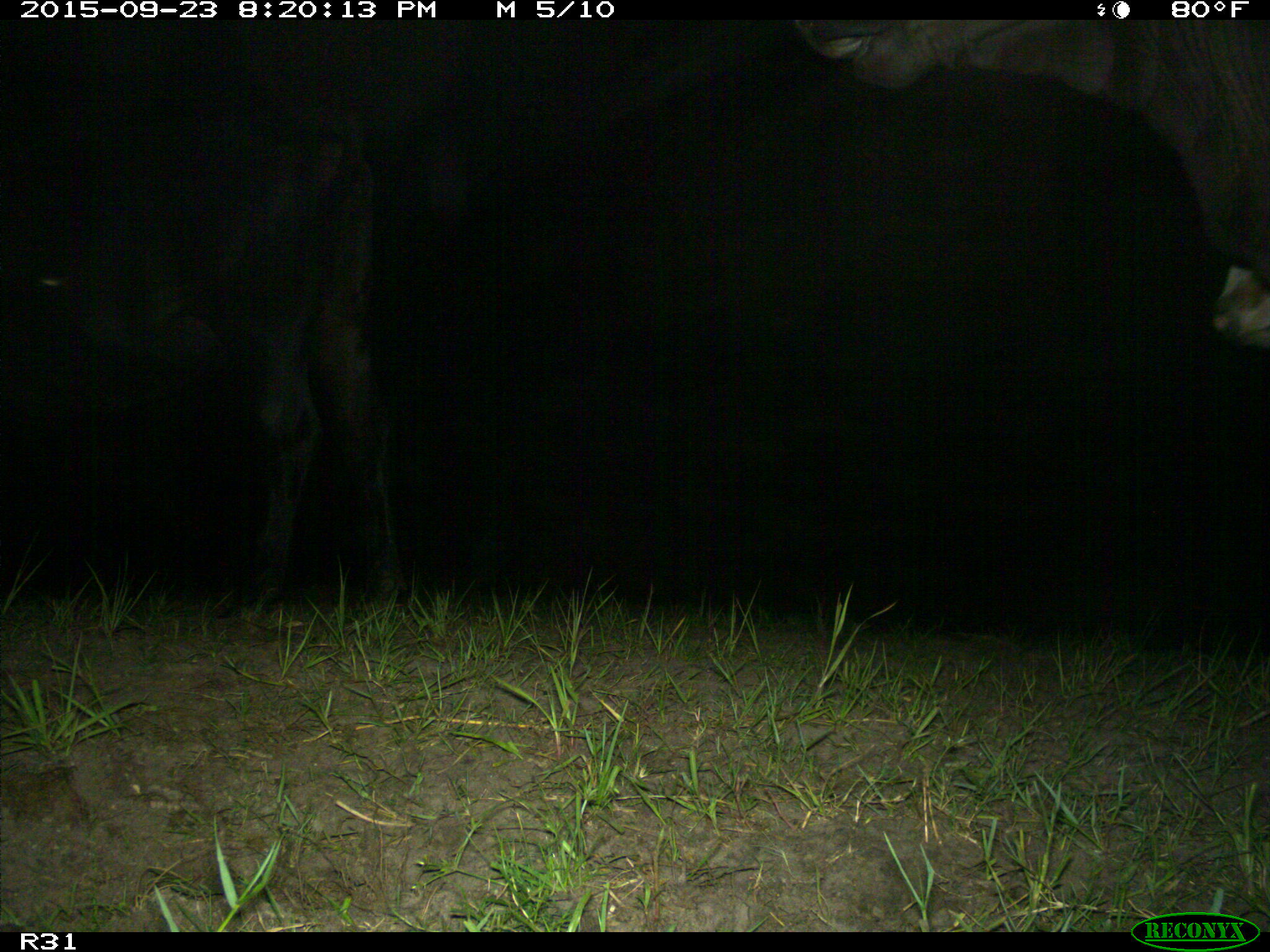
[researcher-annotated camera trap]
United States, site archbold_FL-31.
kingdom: Animalia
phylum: Chordata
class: Mammalia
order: Artiodactyla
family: Bovidae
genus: Bos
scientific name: Bos taurus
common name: domestic cow